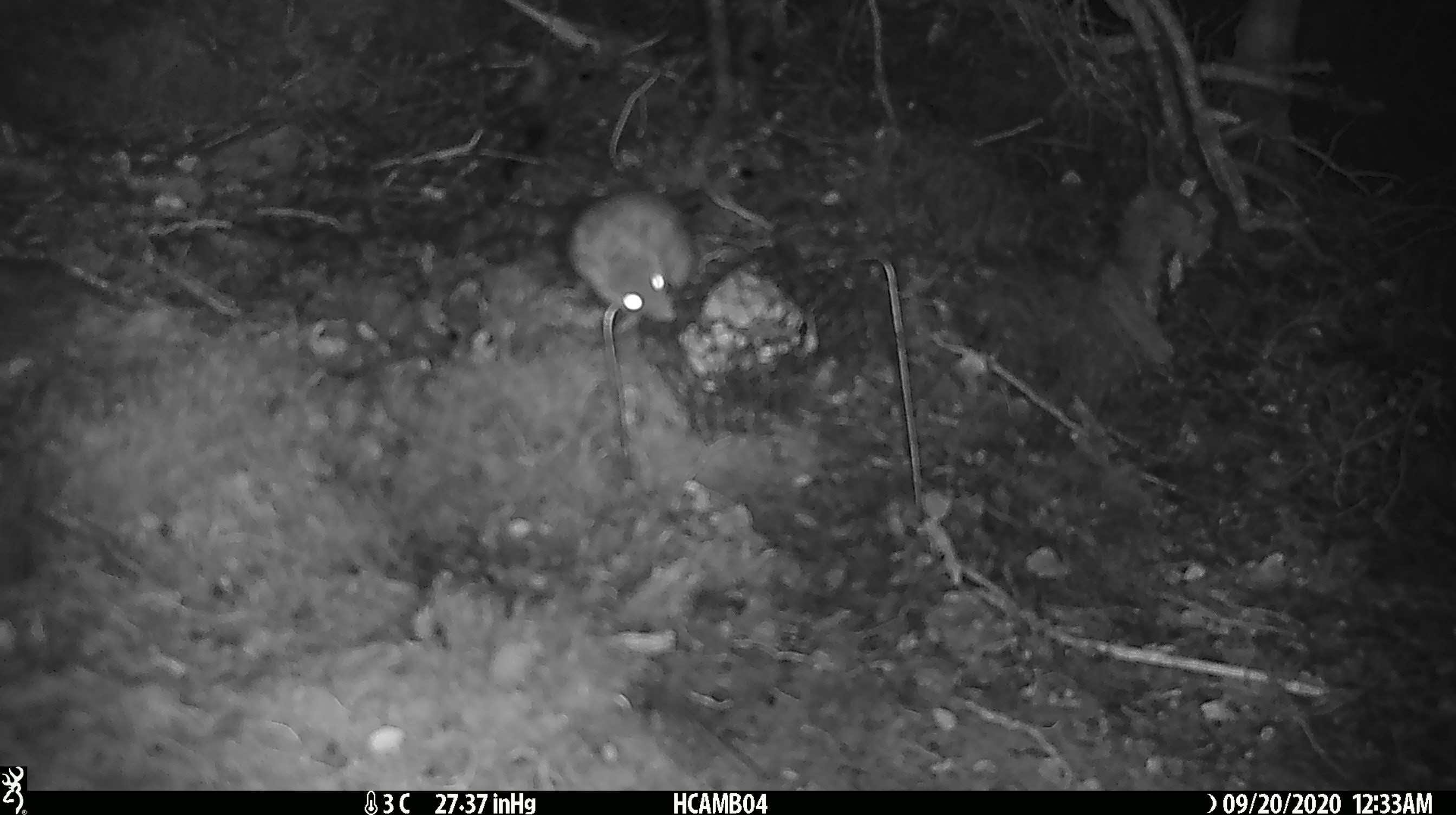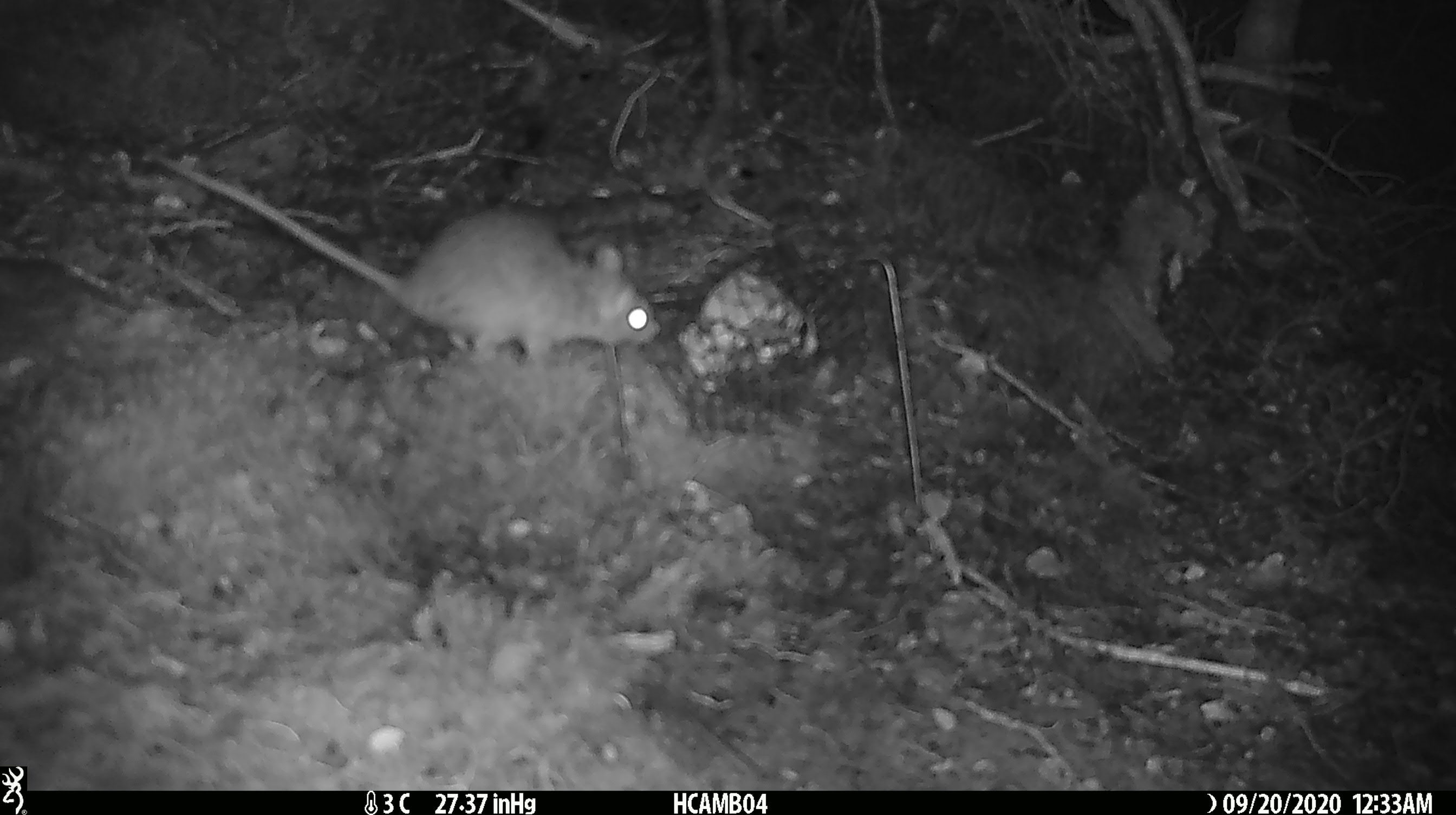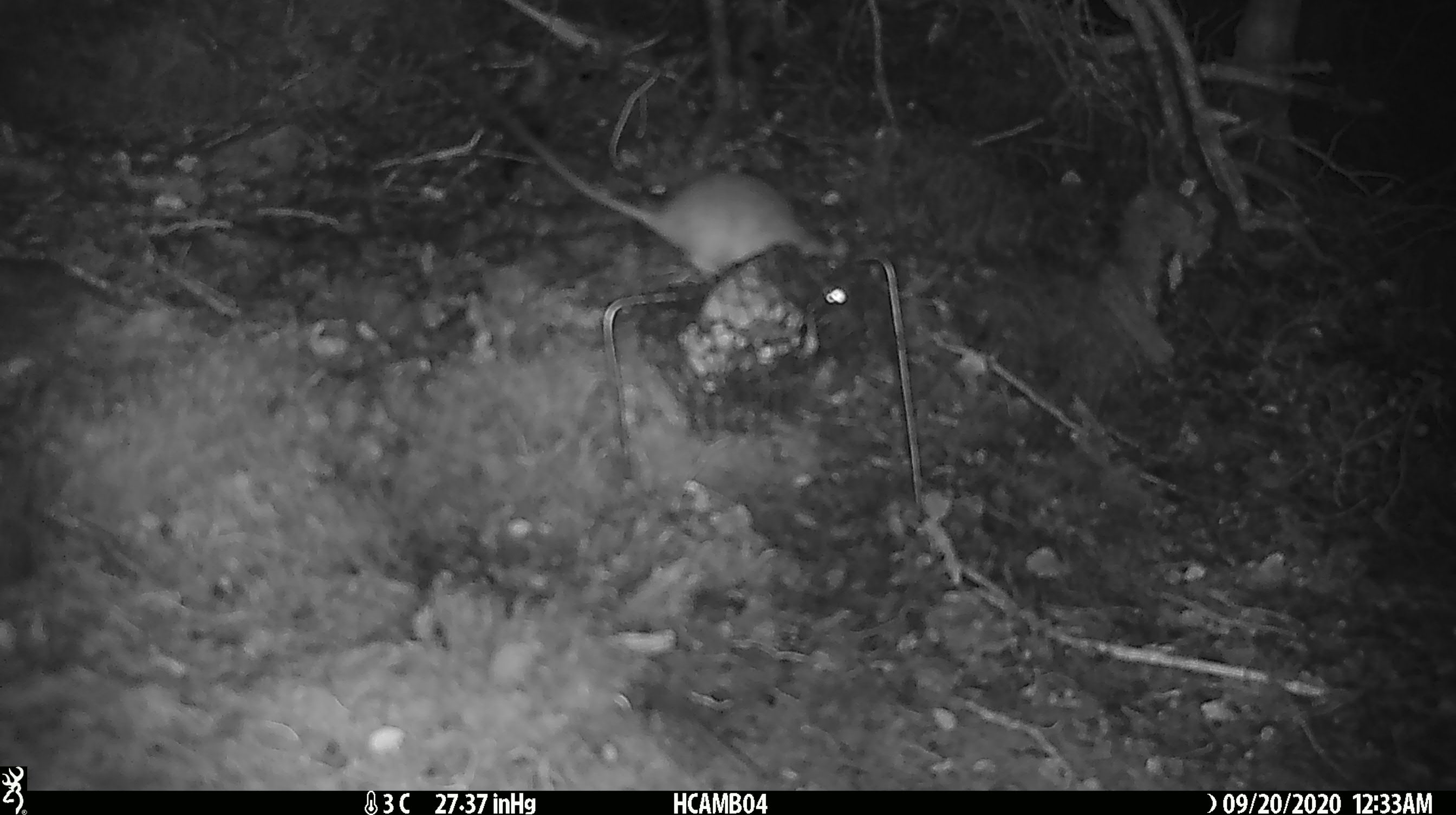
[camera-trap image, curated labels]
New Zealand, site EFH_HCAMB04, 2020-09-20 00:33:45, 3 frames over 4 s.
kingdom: Animalia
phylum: Chordata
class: Mammalia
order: Rodentia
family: Muridae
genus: Rattus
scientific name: Rattus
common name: rat